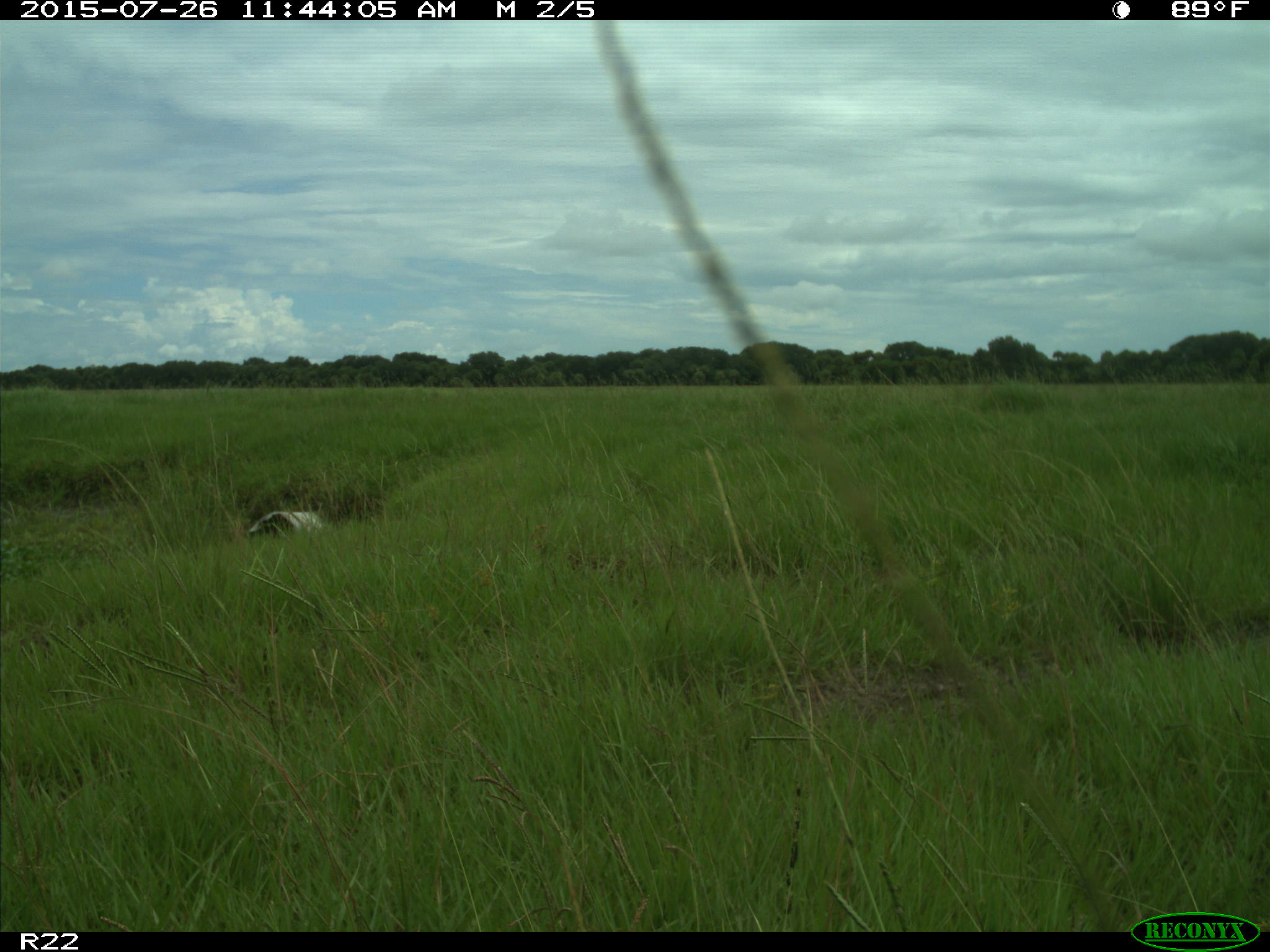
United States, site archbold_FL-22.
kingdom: Animalia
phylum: Chordata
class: Mammalia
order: Artiodactyla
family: Bovidae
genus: Bos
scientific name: Bos taurus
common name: domestic cow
Bos taurus (domestic cow).